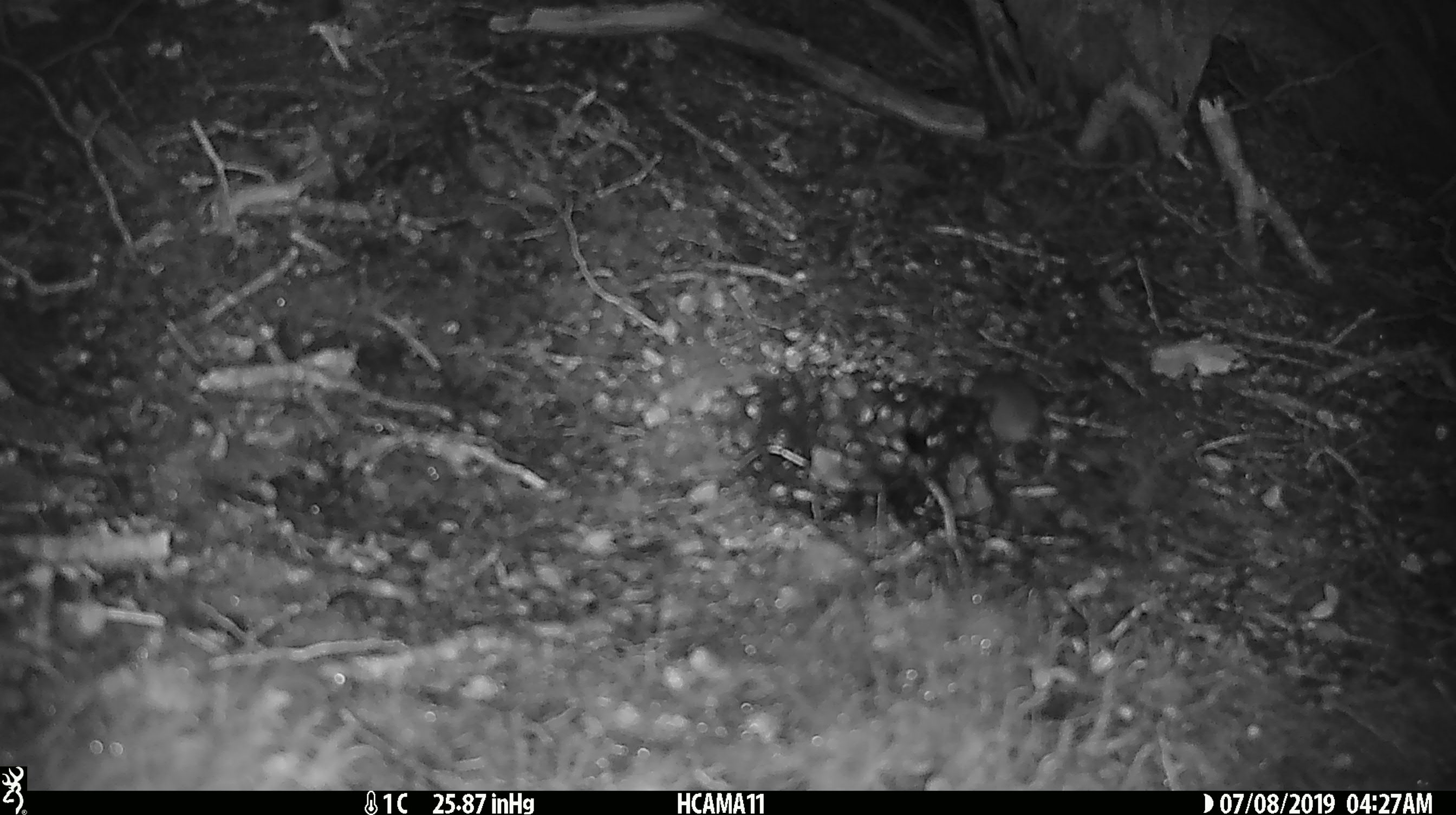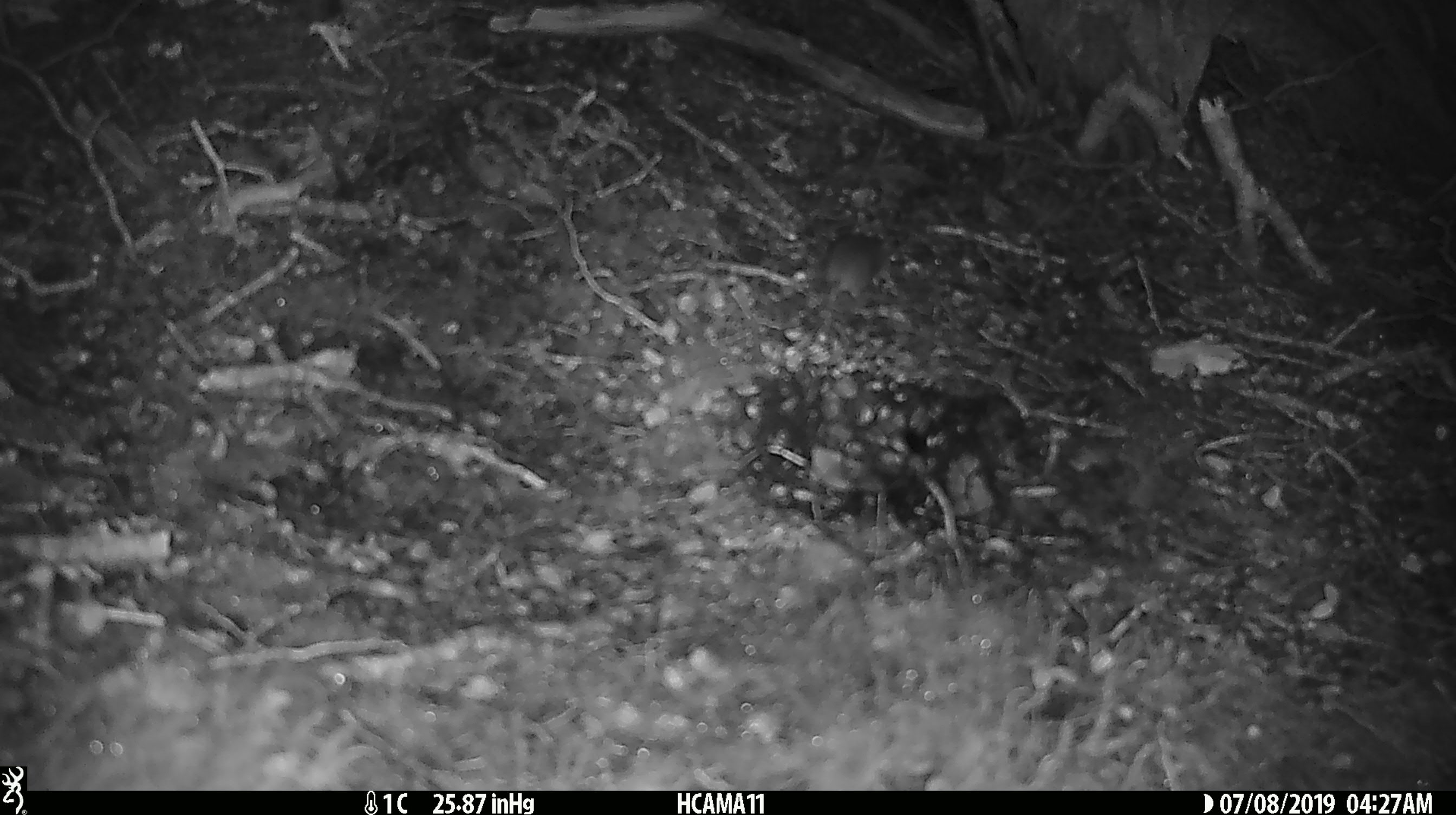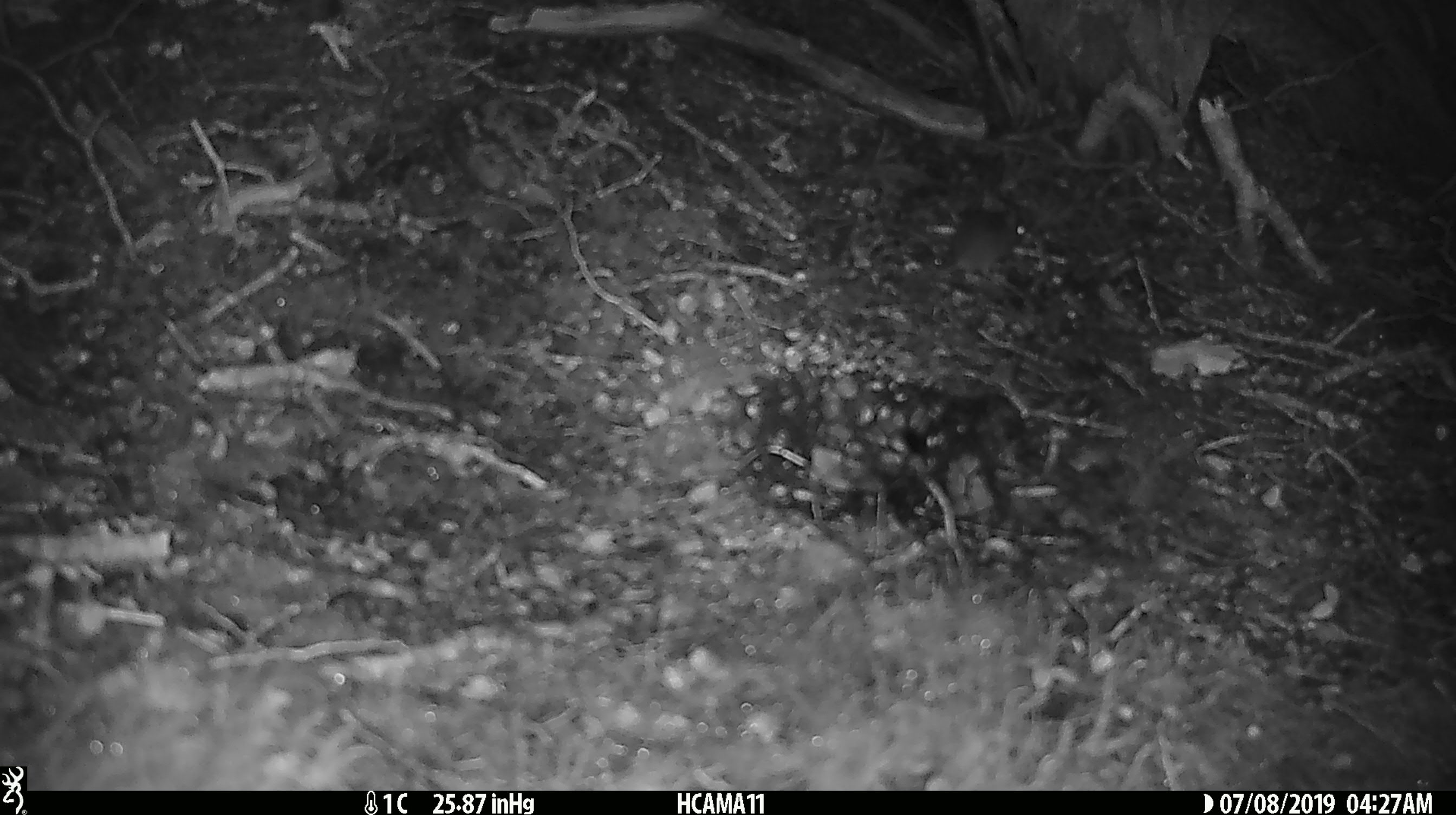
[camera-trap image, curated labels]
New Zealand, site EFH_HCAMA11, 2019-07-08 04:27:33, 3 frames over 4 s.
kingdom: Animalia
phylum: Chordata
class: Mammalia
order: Rodentia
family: Muridae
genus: Mus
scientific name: Mus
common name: mouse